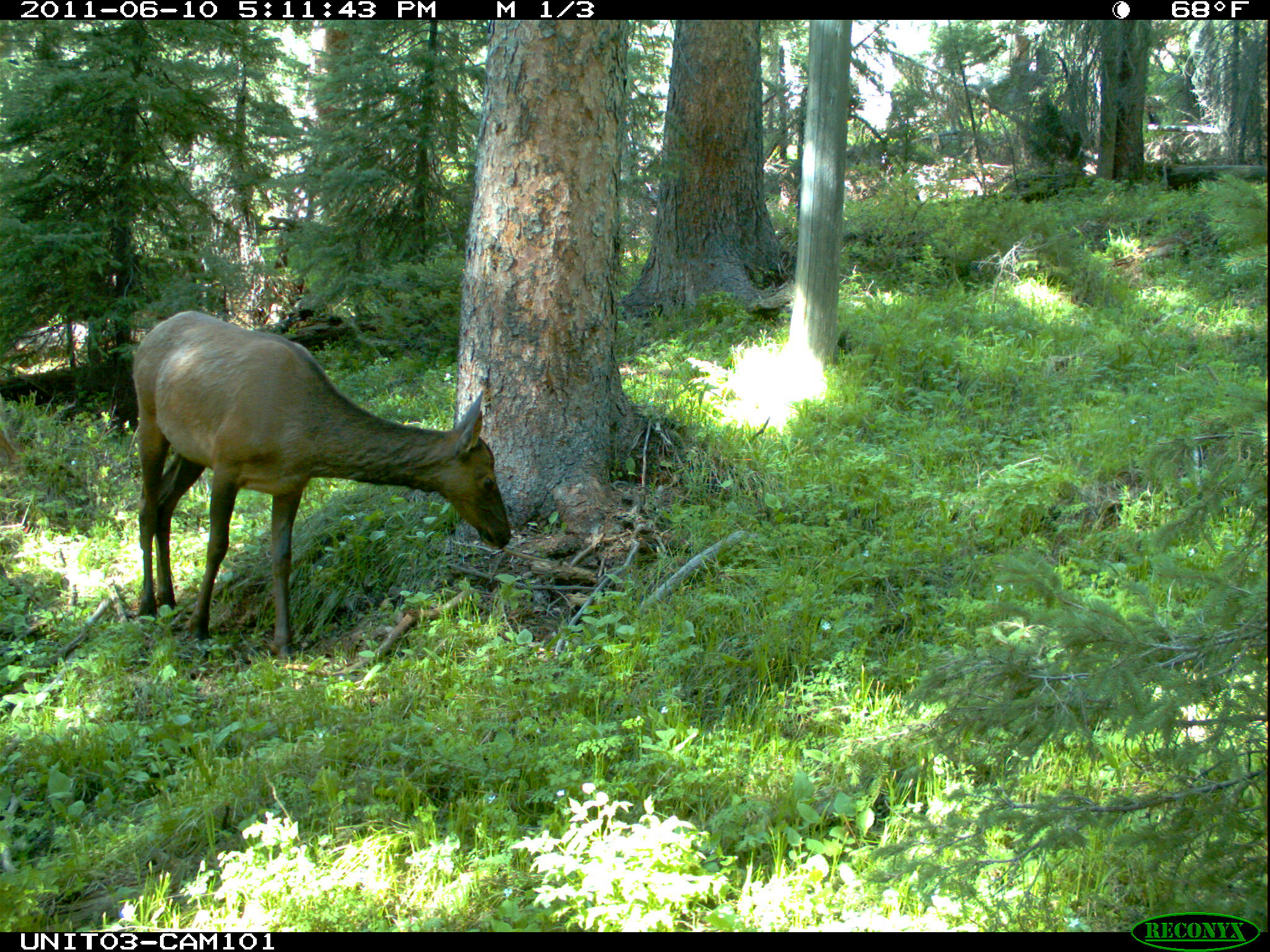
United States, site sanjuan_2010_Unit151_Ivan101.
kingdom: Animalia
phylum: Chordata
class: Mammalia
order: Artiodactyla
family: Cervidae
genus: Cervus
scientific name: Cervus elaphus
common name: red deer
Cervus elaphus (red deer).